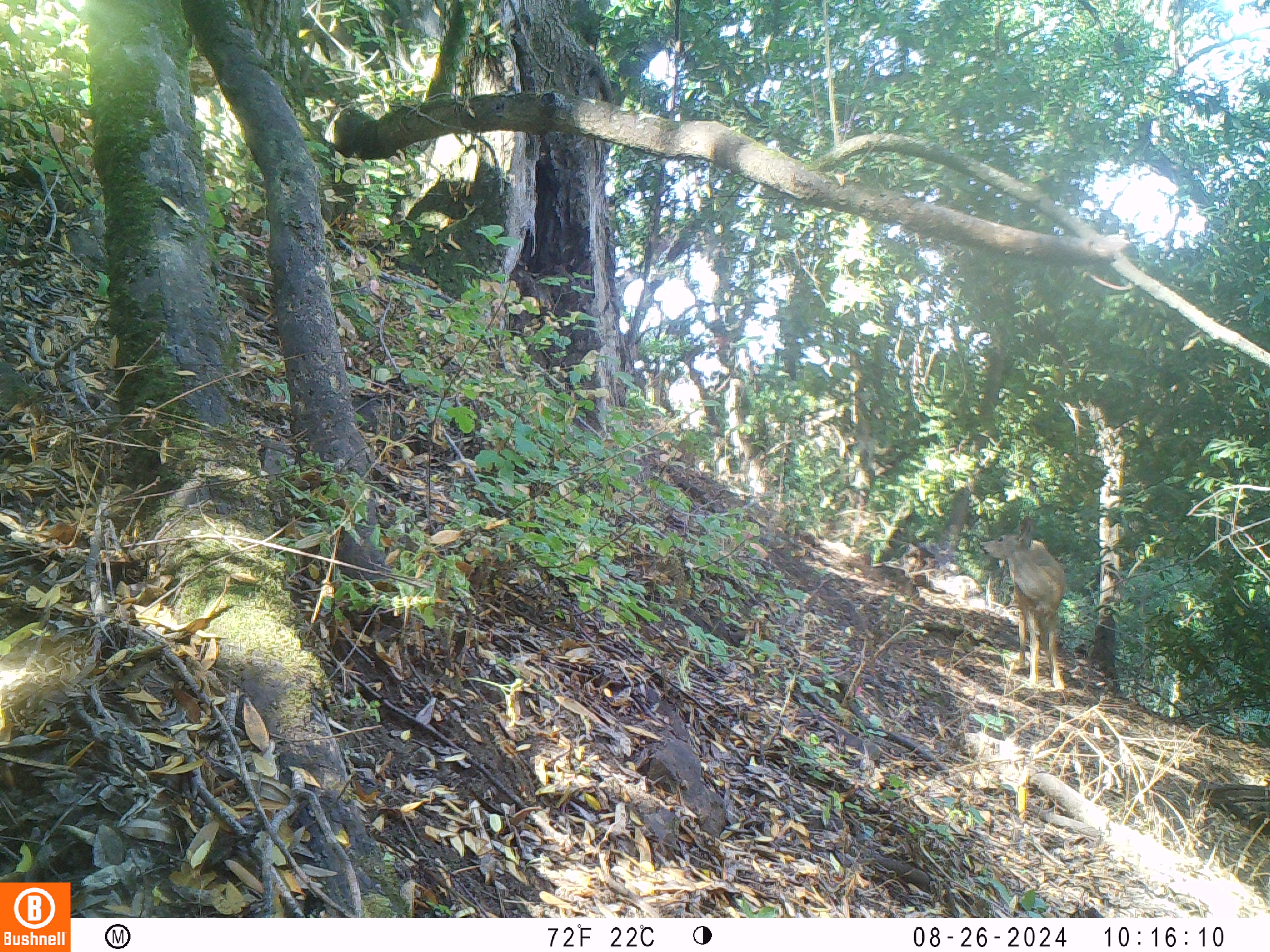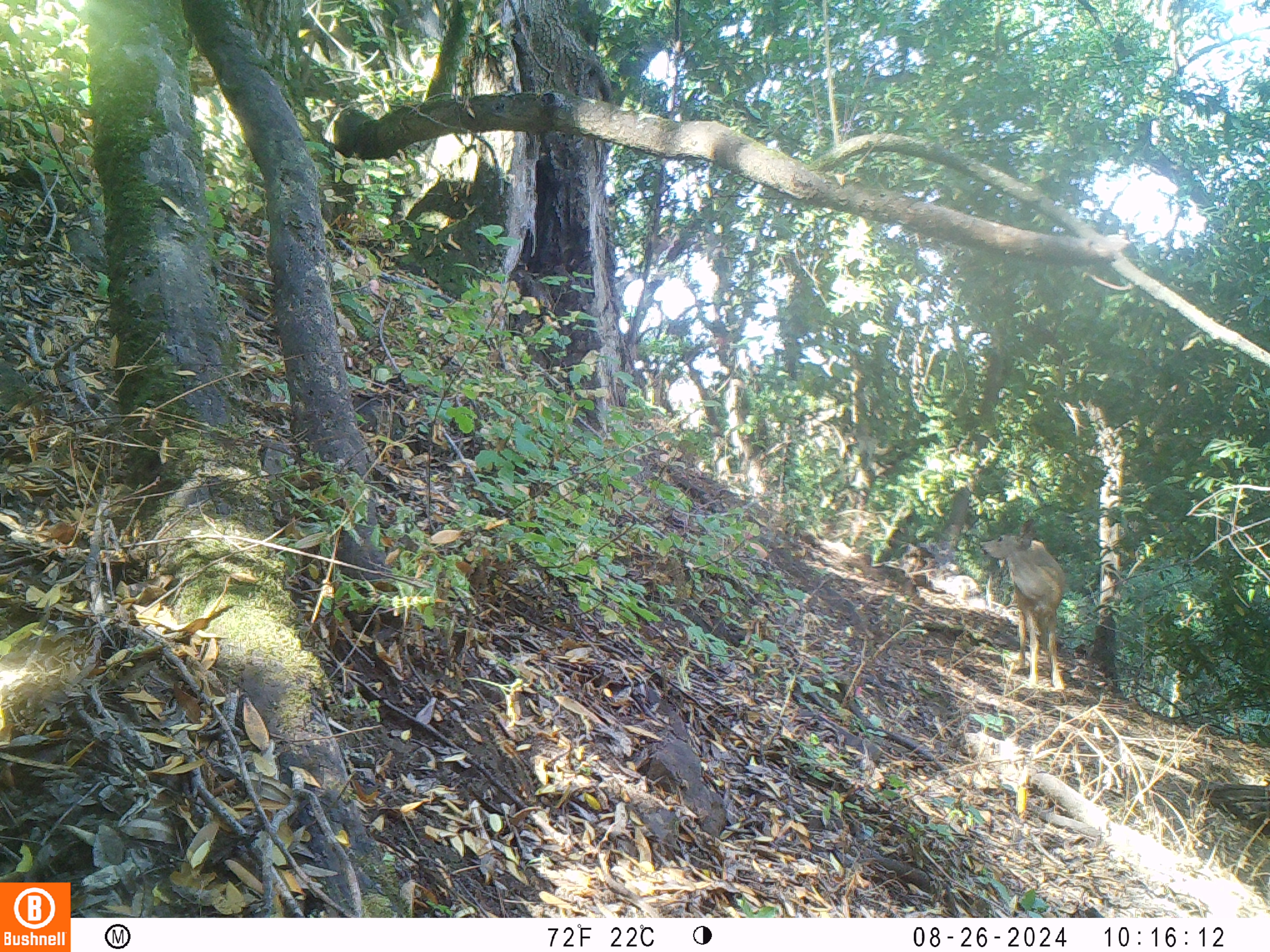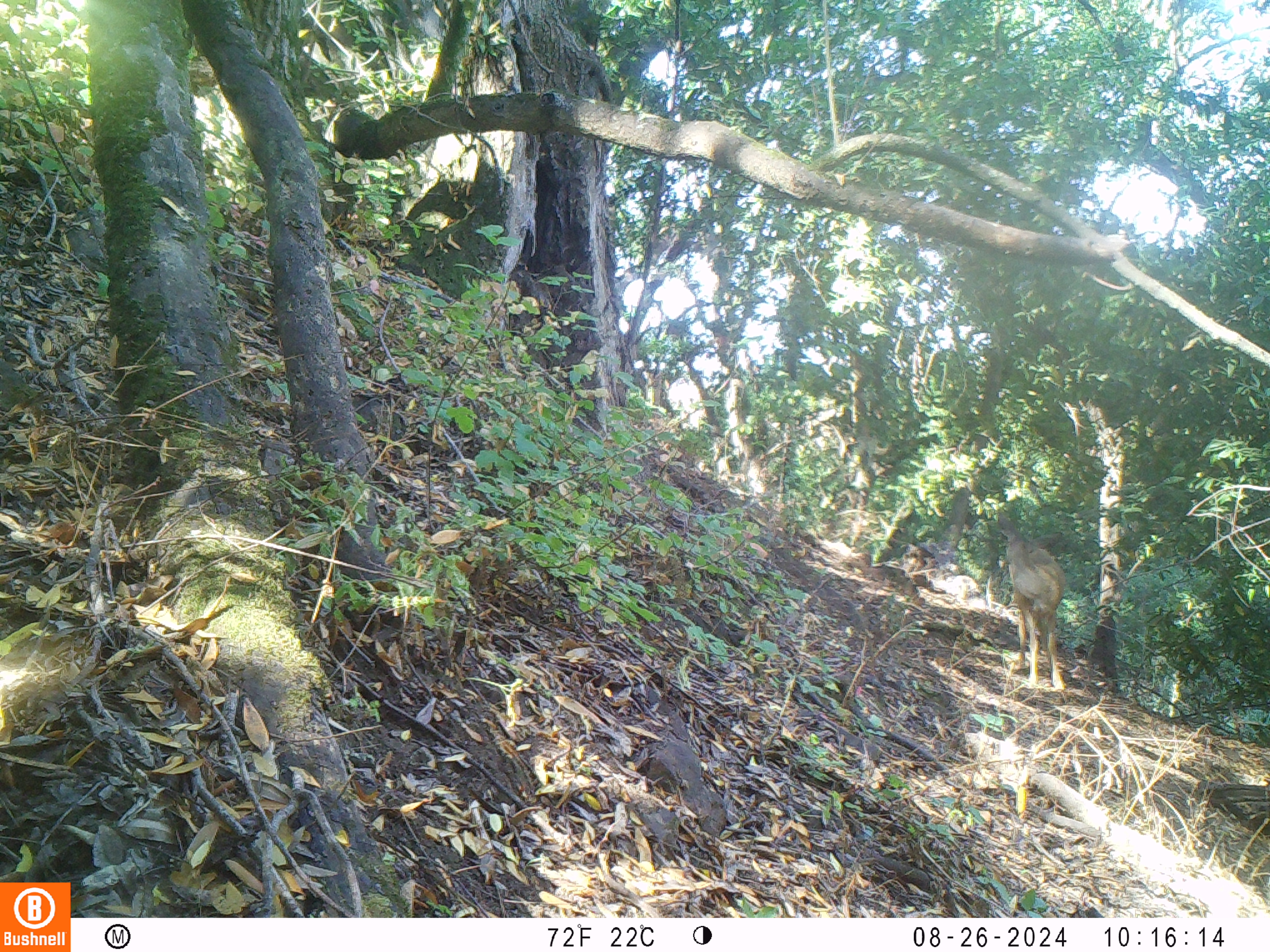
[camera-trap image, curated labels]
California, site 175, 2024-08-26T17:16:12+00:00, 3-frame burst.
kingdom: Animalia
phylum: Chordata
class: Mammalia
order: Artiodactyla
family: Cervidae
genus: Odocoileus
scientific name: Odocoileus hemionus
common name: mule deer